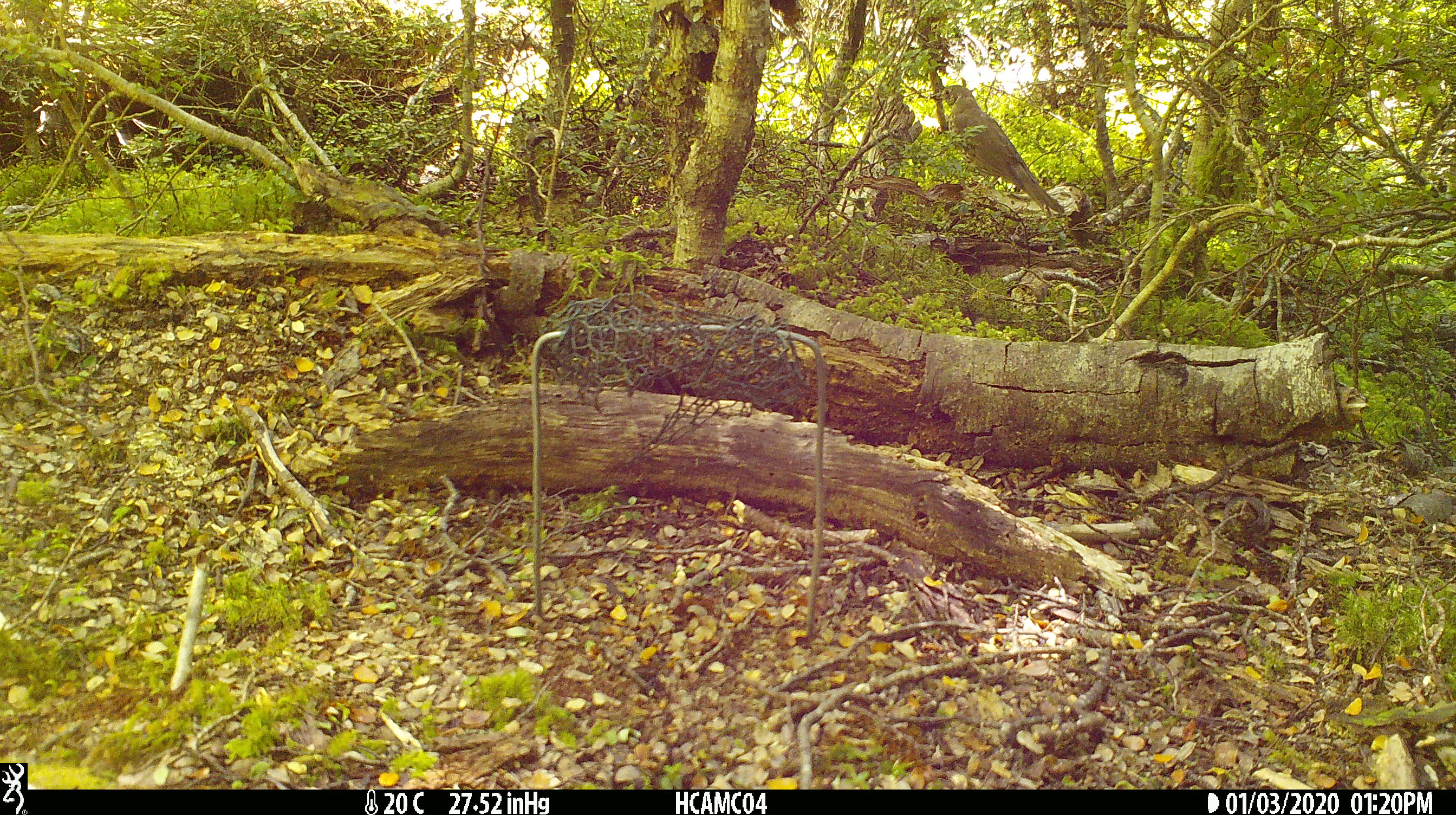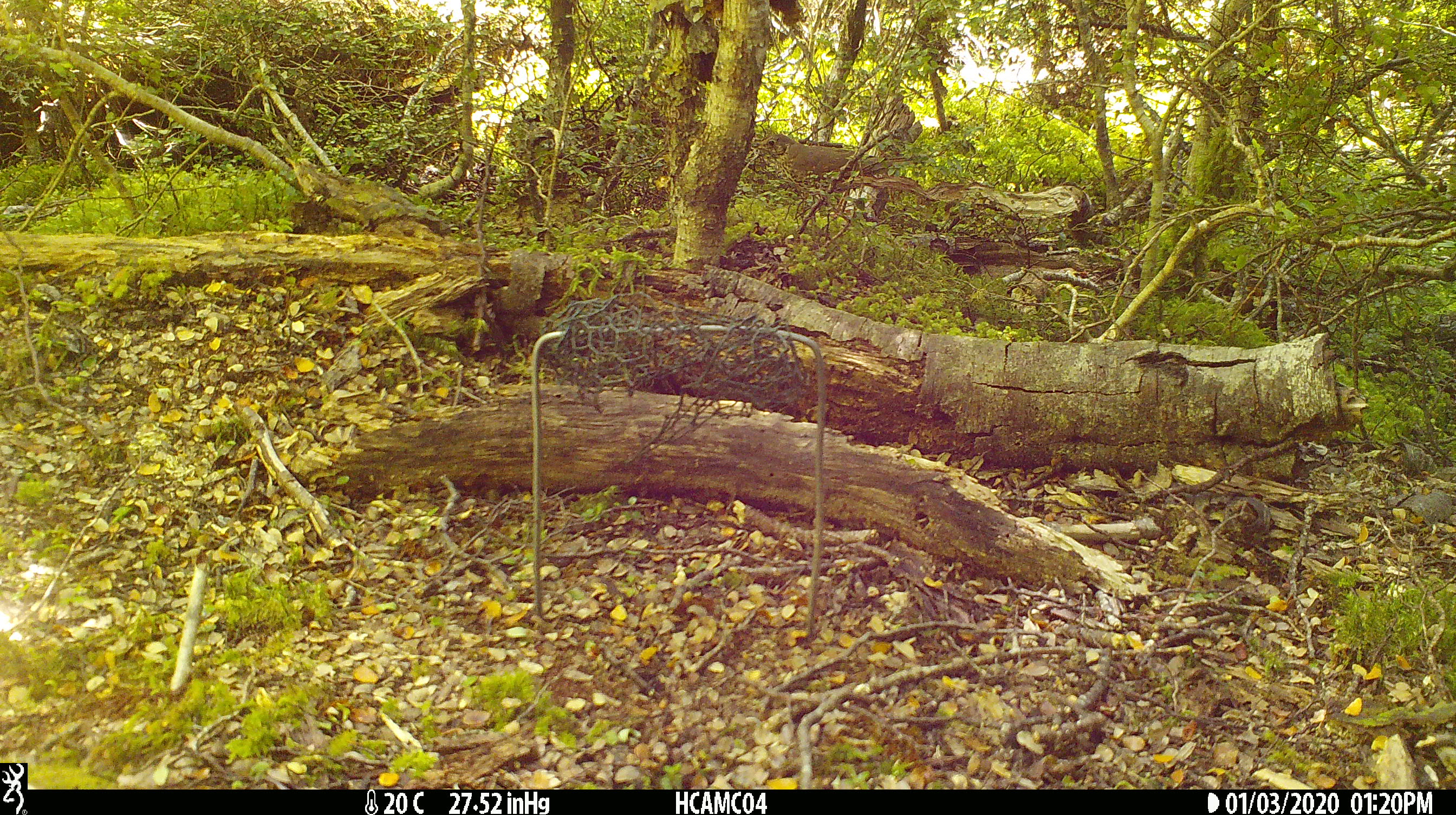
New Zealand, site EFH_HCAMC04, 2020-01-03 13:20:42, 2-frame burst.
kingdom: Animalia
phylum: Chordata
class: Aves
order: Passeriformes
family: Turdidae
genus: Turdus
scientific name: Turdus philomelos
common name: song thrush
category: thrush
Thrush (song thrush) (Turdus philomelos).